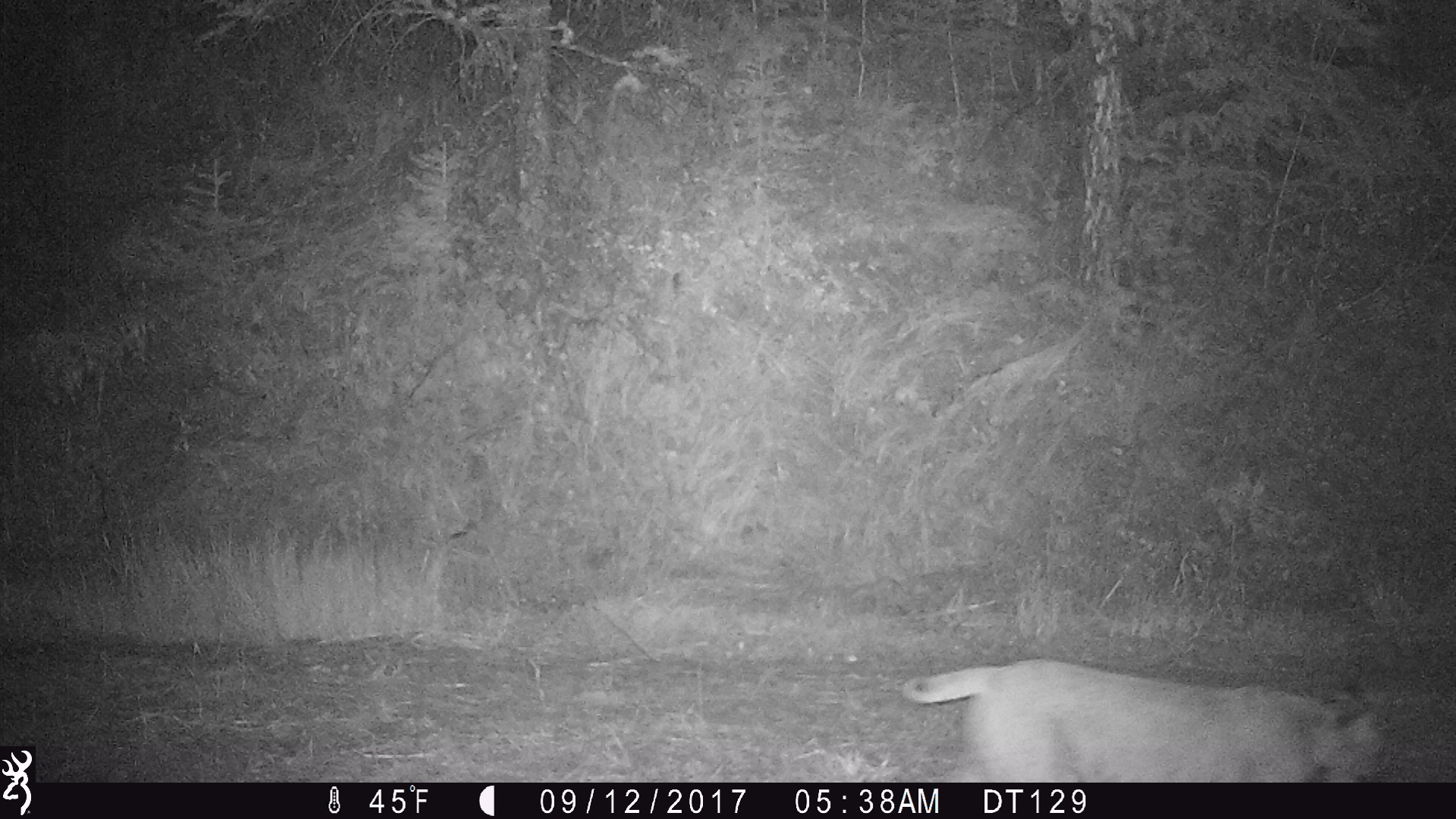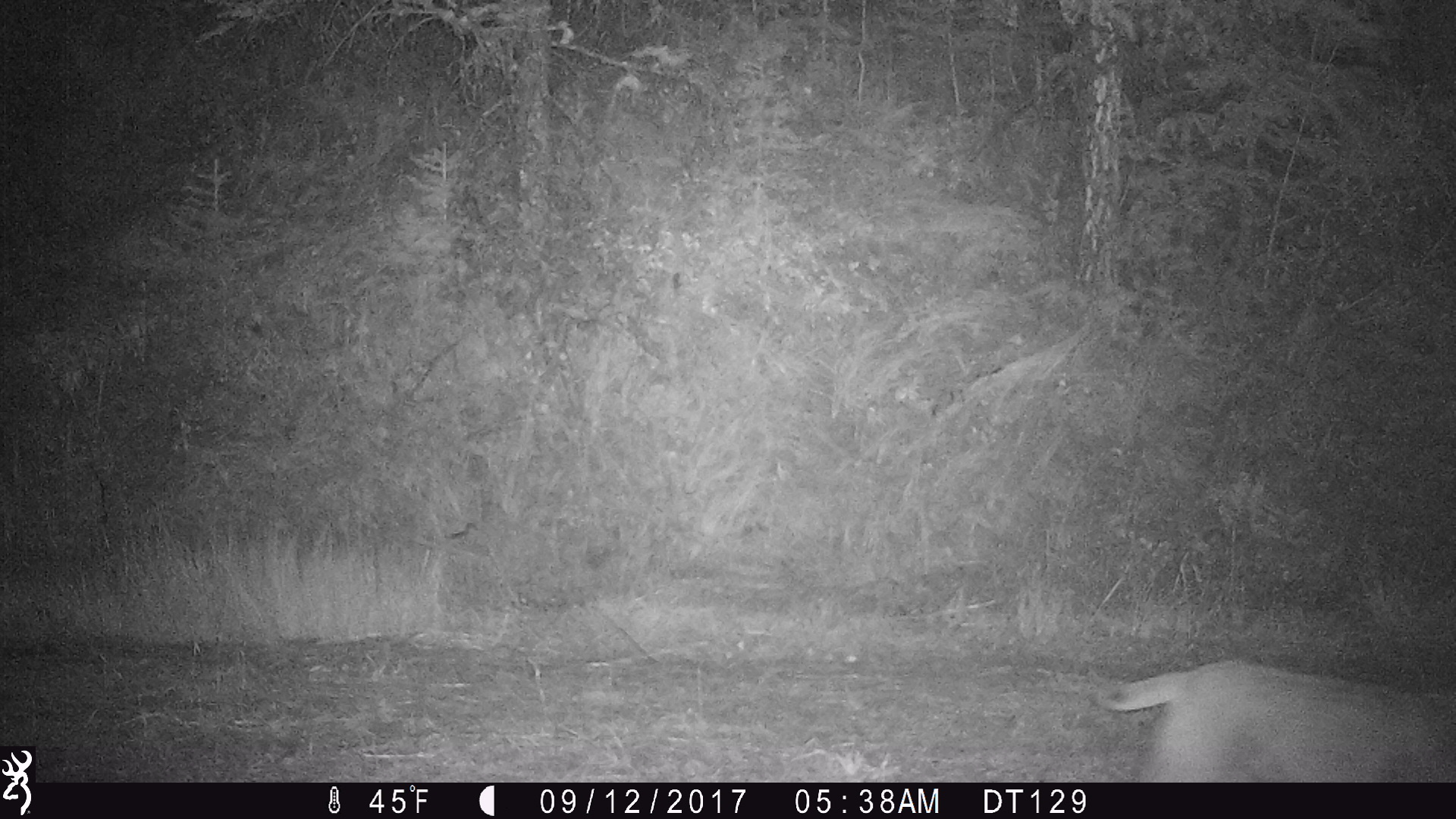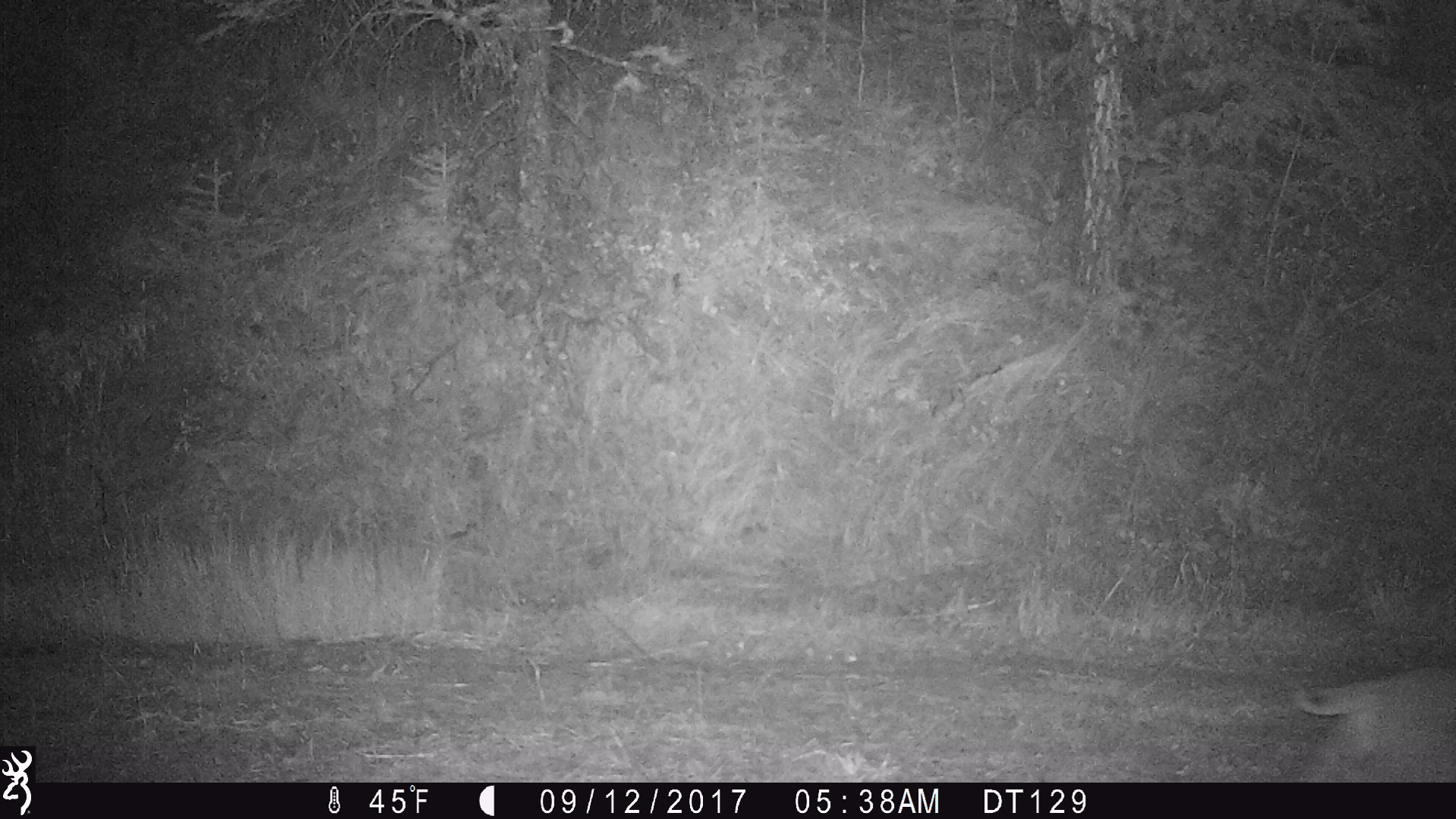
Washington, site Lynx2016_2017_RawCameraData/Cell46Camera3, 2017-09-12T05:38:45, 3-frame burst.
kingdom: Animalia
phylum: Chordata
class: Mammalia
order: Carnivora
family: Felidae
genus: Lynx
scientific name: Lynx rufus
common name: bobcat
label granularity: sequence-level